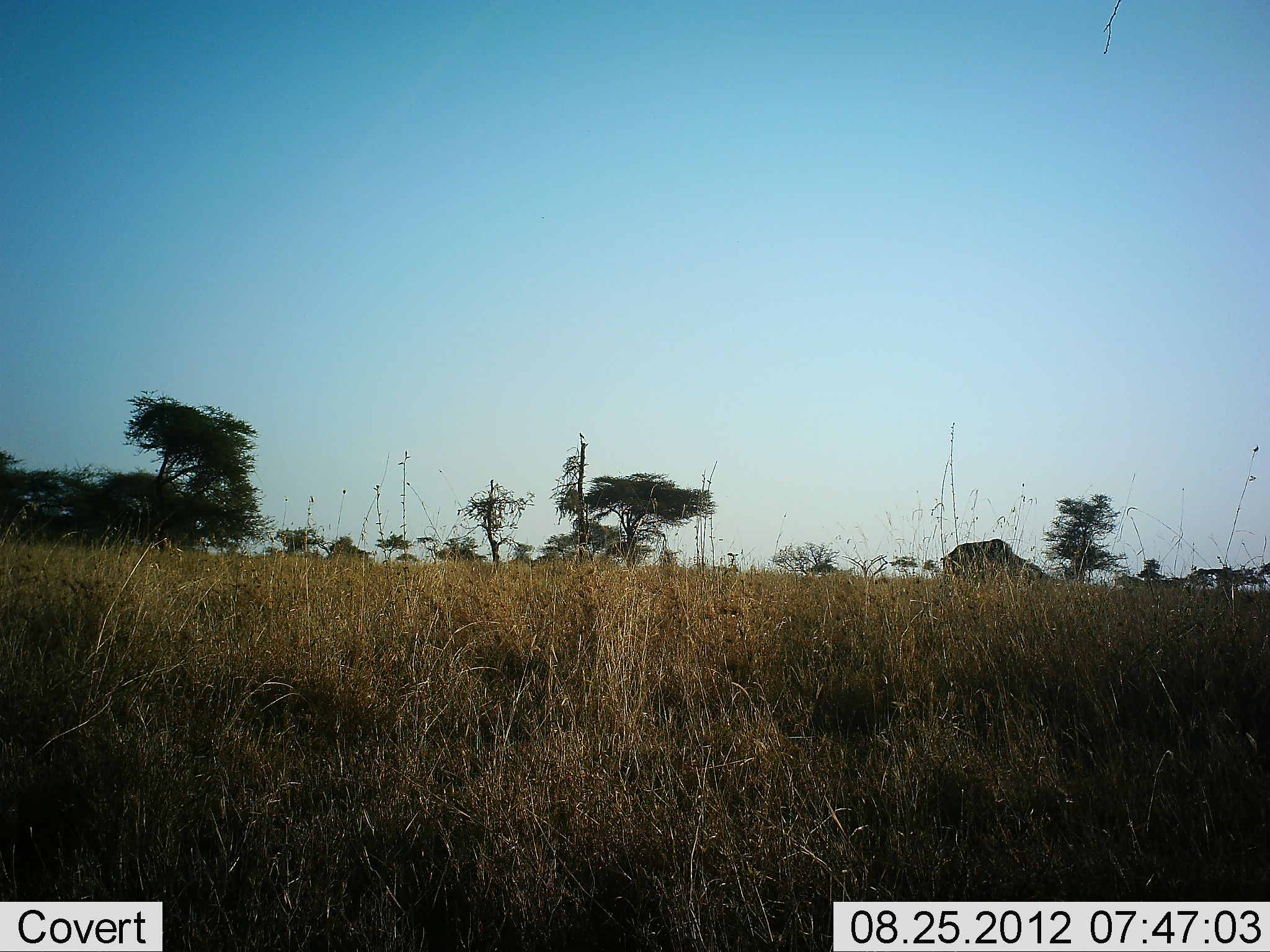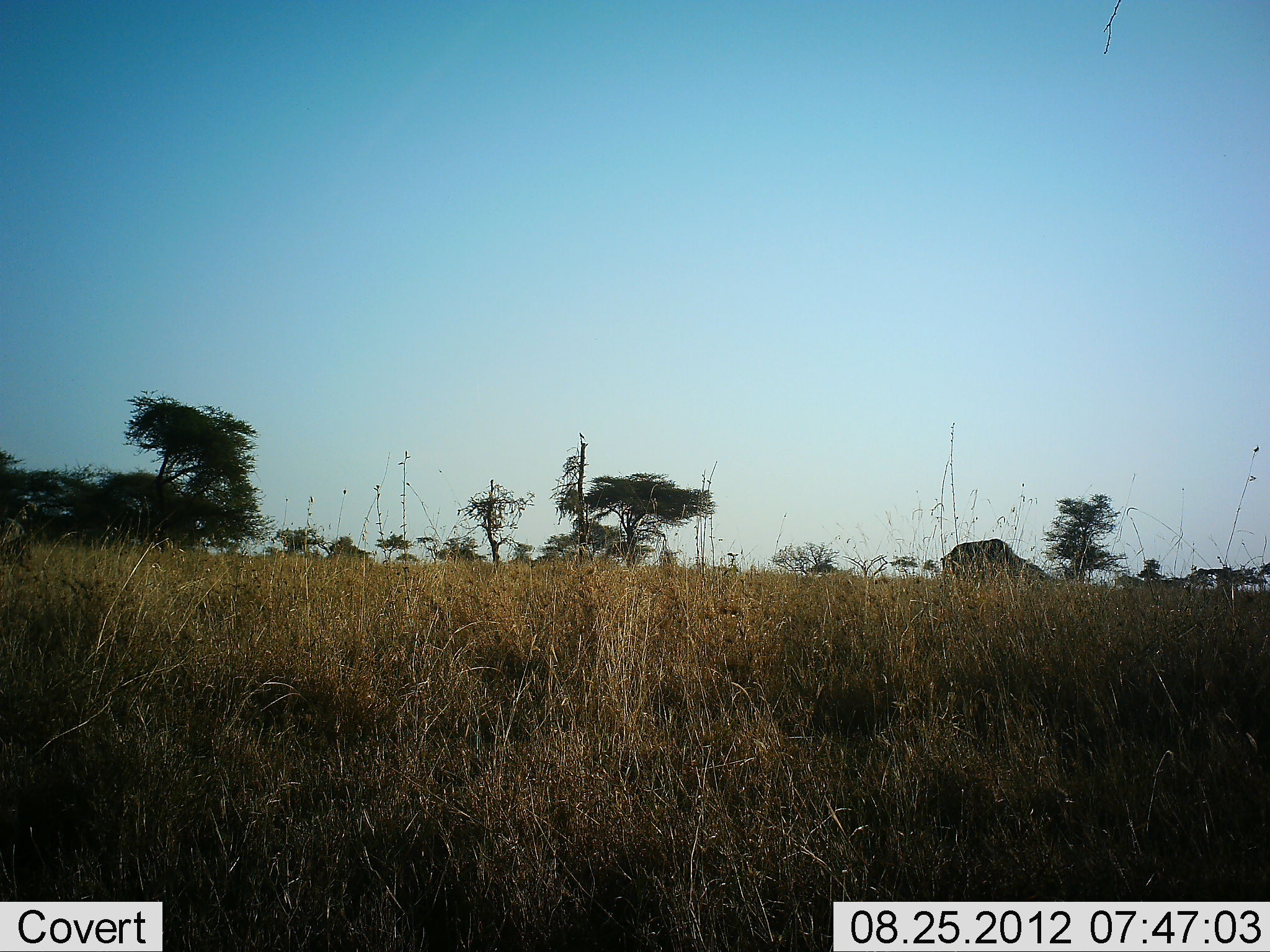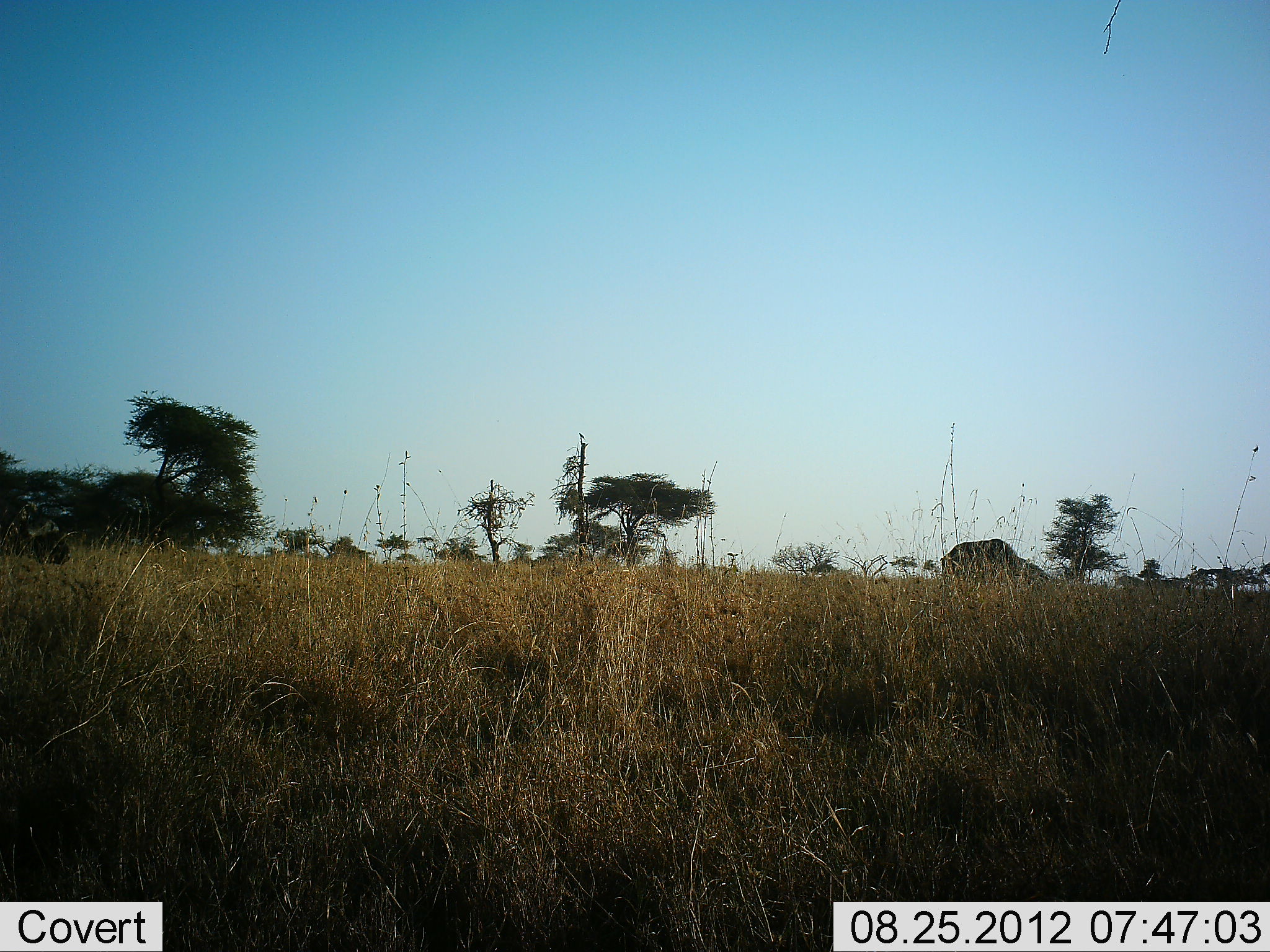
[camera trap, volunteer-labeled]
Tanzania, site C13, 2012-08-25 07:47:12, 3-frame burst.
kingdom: Animalia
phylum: Chordata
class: Mammalia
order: Artiodactyla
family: Bovidae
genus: Connochaetes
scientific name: Connochaetes taurinus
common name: blue wildebeest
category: wildebeest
Wildebeest (blue wildebeest) (Connochaetes taurinus), count 2. Behavior (volunteer vote fractions): standing 33%, resting 0%, moving 50%, interacting 0%. Young present (vote fraction): 0%. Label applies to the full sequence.